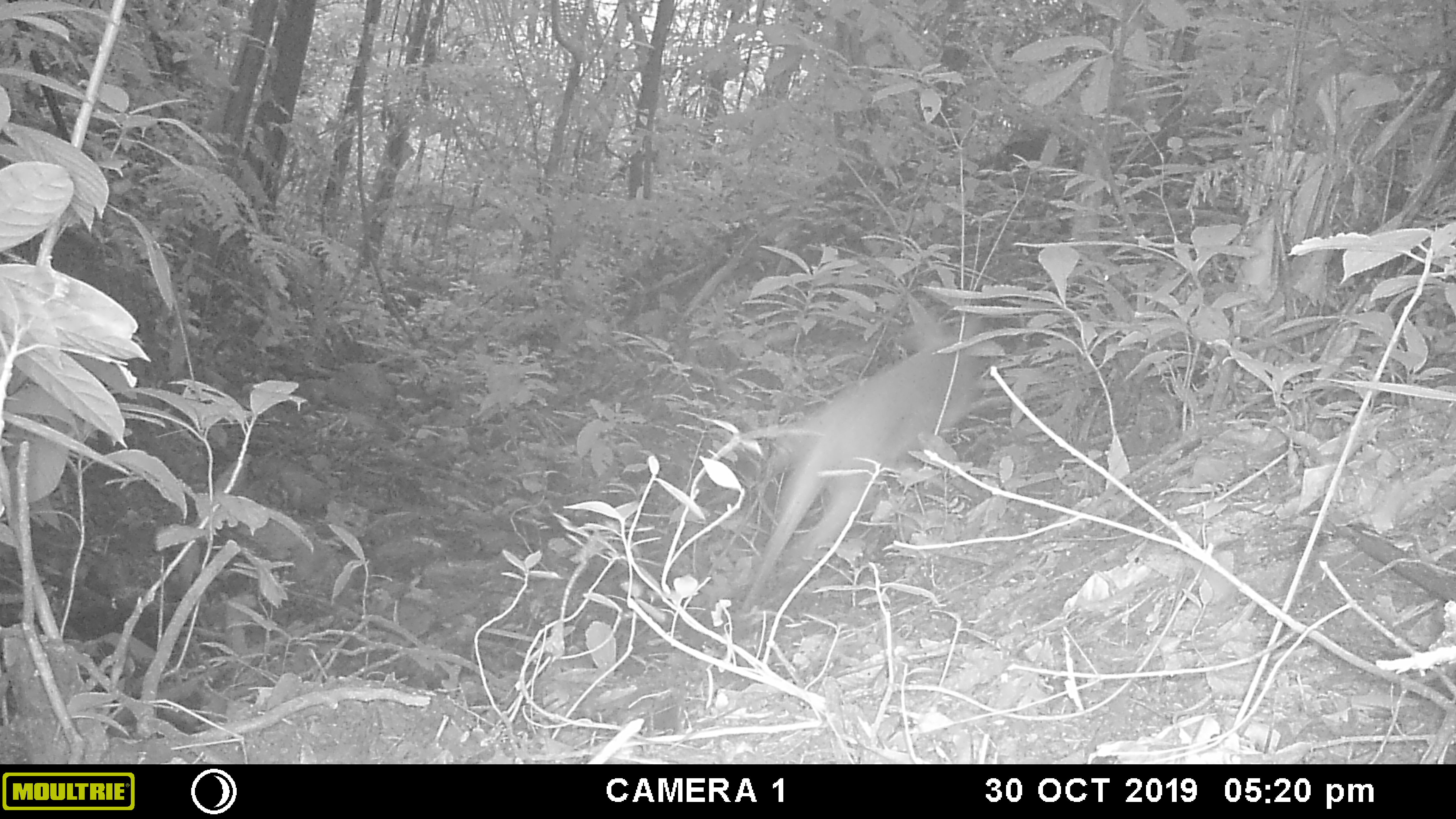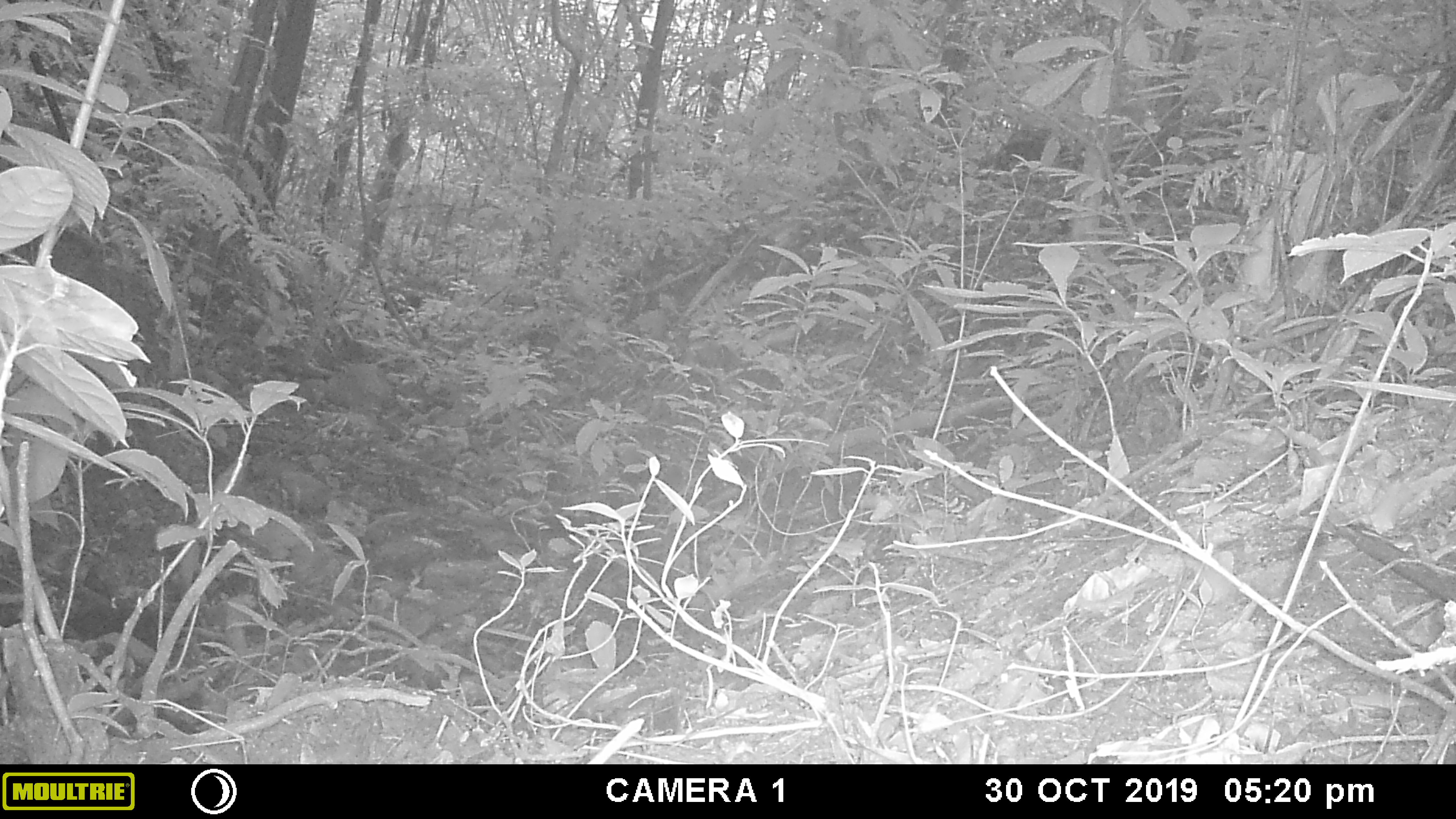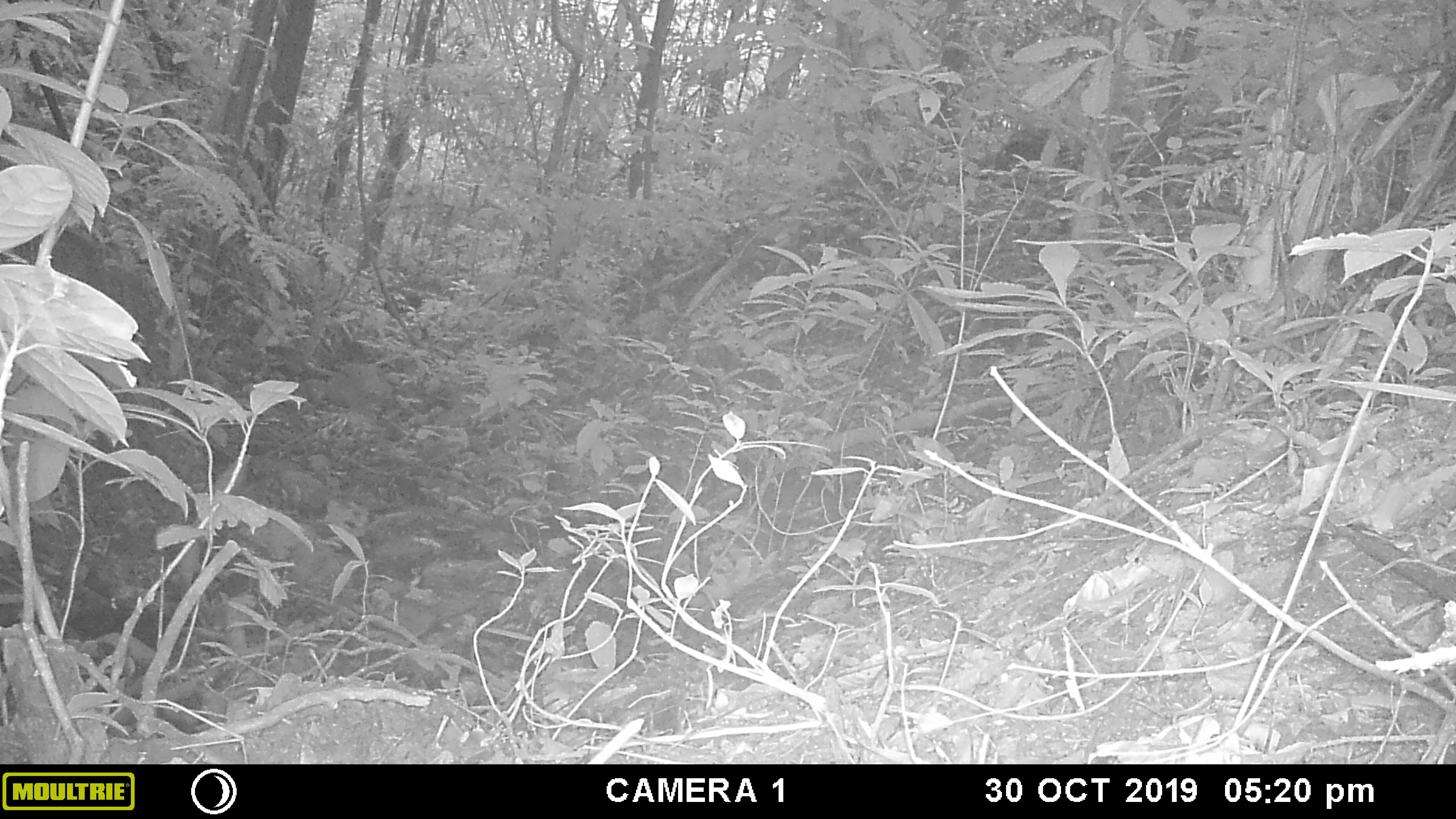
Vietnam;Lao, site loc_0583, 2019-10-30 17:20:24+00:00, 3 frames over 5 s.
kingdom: Animalia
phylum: Chordata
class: Mammalia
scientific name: Mammalia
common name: mammal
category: unidentified mammal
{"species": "unidentified mammal (mammal) (Mammalia)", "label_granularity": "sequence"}